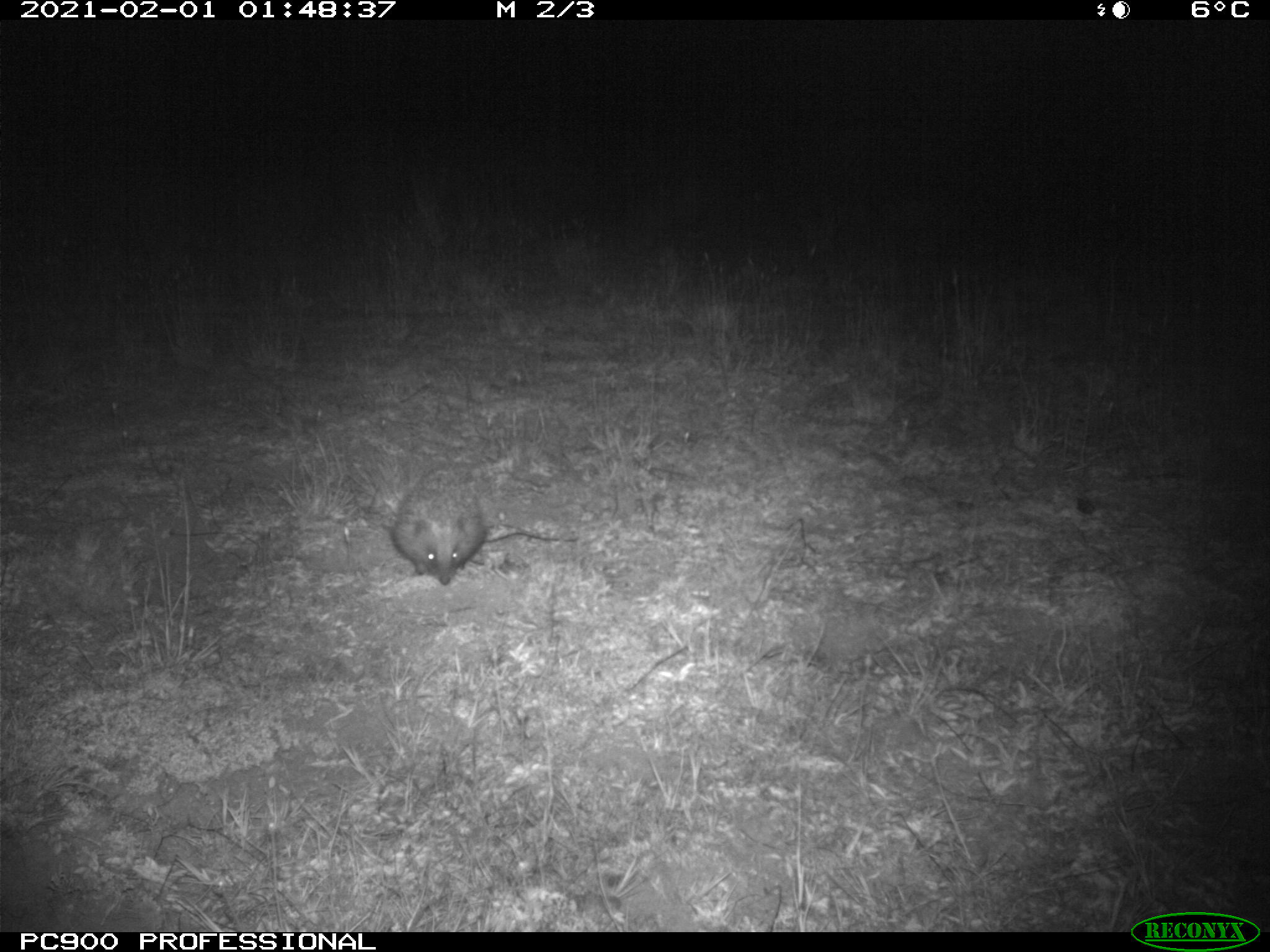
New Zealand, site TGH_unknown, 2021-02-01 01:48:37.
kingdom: Animalia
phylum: Chordata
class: Mammalia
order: Eulipotyphla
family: Erinaceidae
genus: Erinaceus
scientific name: Erinaceus europaeus europaeus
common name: european hedgehog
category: hedgehog